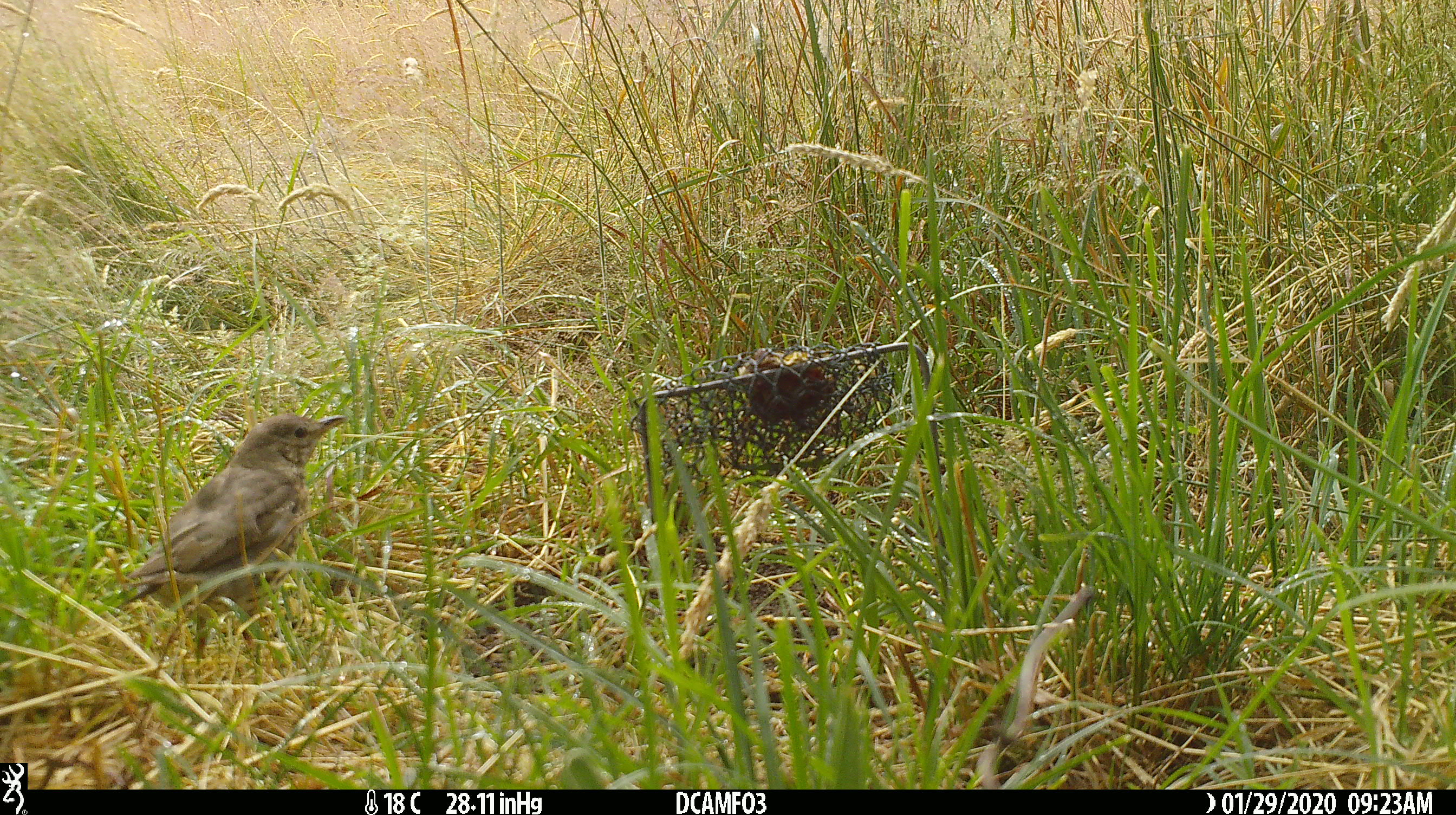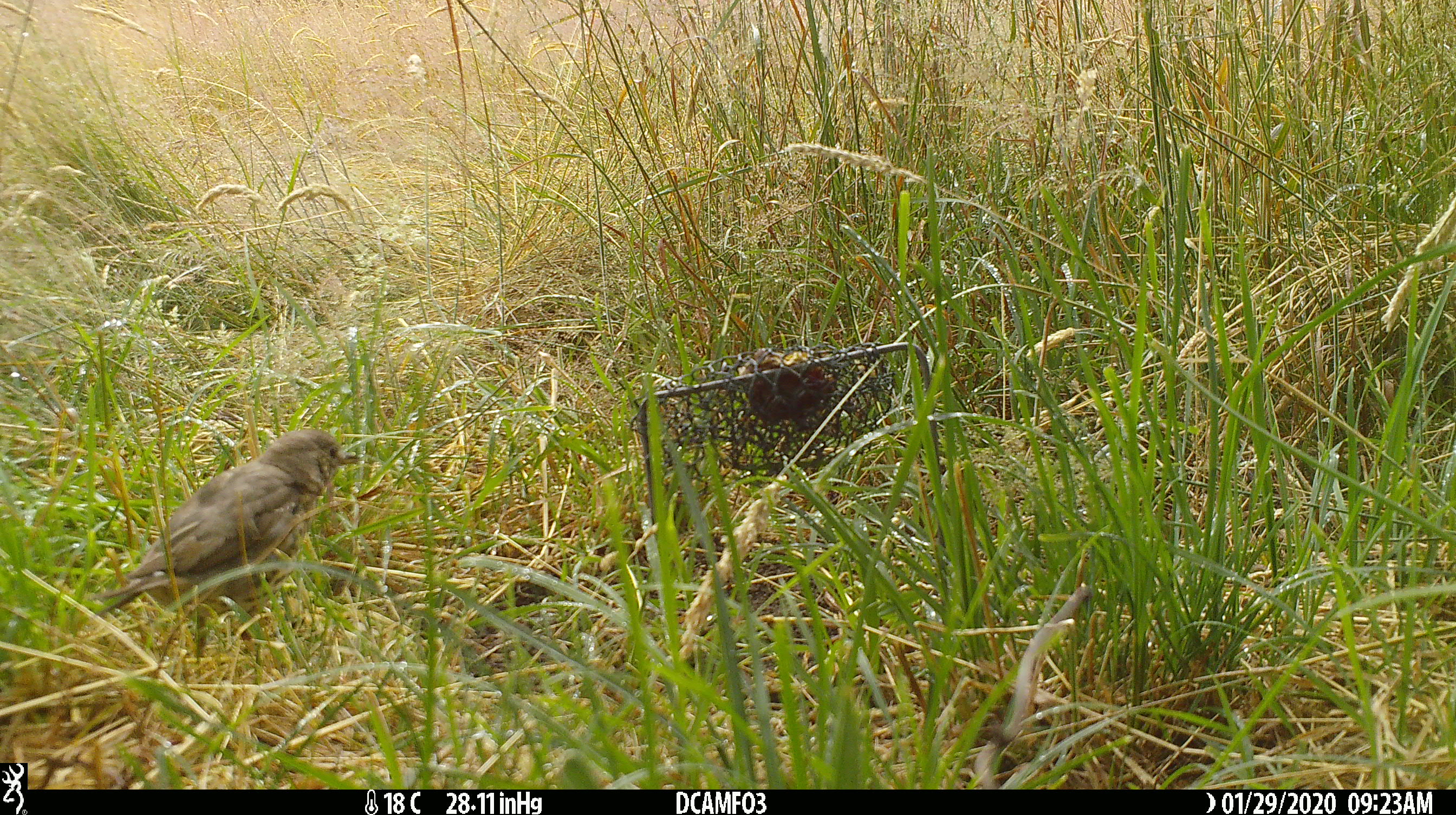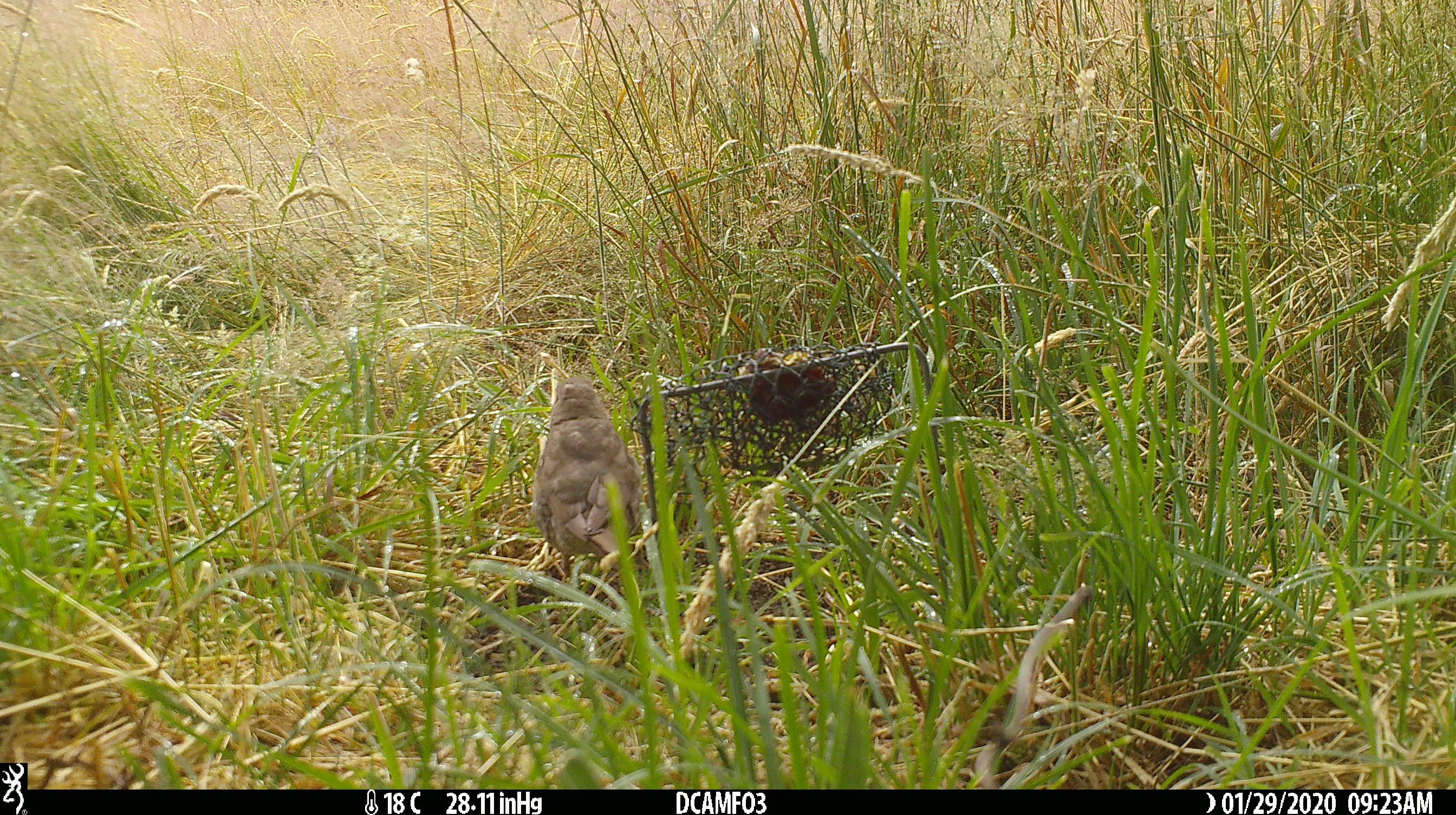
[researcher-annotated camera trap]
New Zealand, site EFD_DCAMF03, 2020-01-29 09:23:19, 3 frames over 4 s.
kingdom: Animalia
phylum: Chordata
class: Aves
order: Passeriformes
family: Turdidae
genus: Turdus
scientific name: Turdus philomelos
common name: song thrush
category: thrush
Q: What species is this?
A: Thrush (song thrush) (Turdus philomelos).